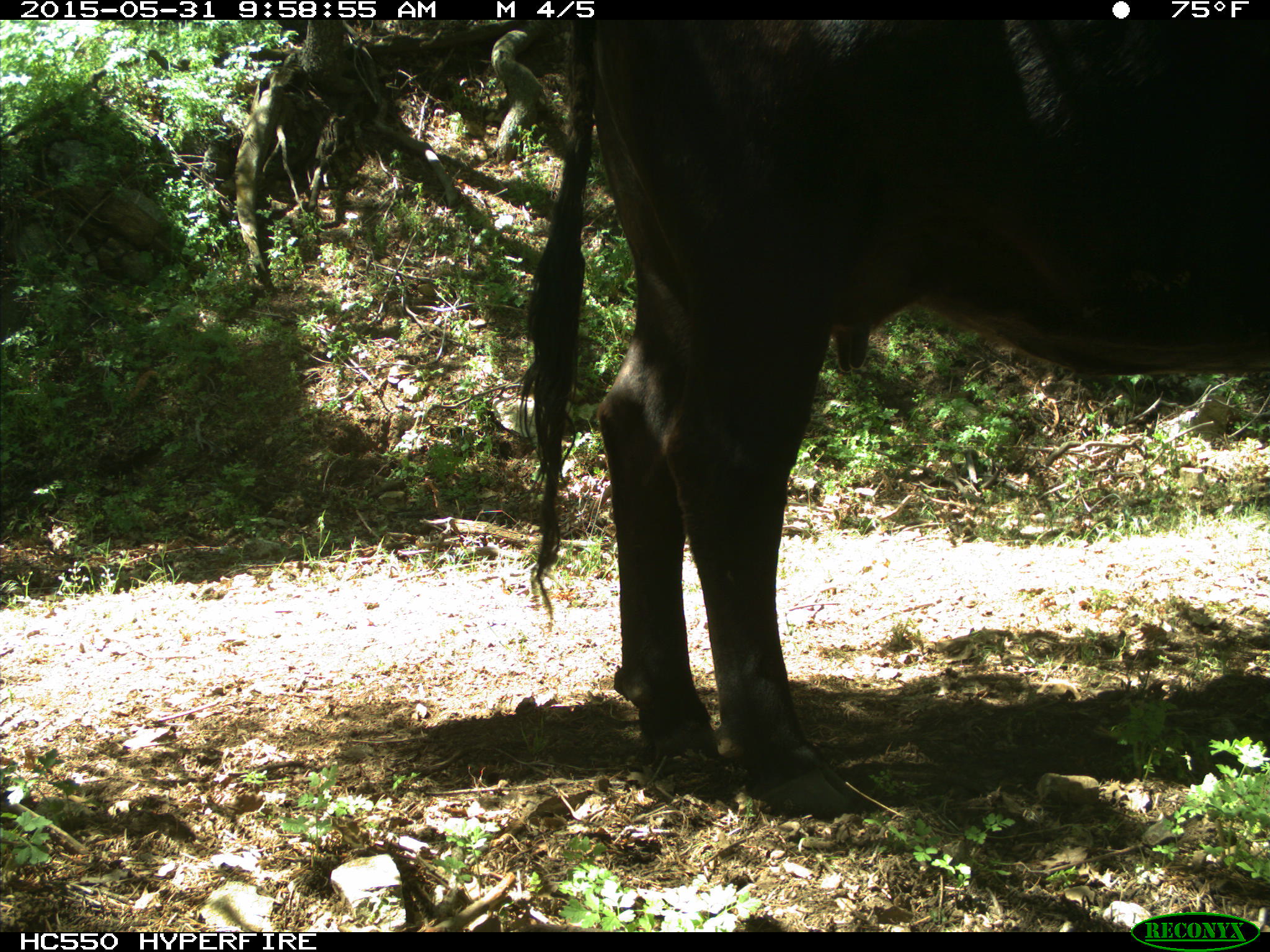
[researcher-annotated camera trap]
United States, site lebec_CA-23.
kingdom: Animalia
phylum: Chordata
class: Mammalia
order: Artiodactyla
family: Bovidae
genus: Bos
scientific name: Bos taurus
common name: domestic cow